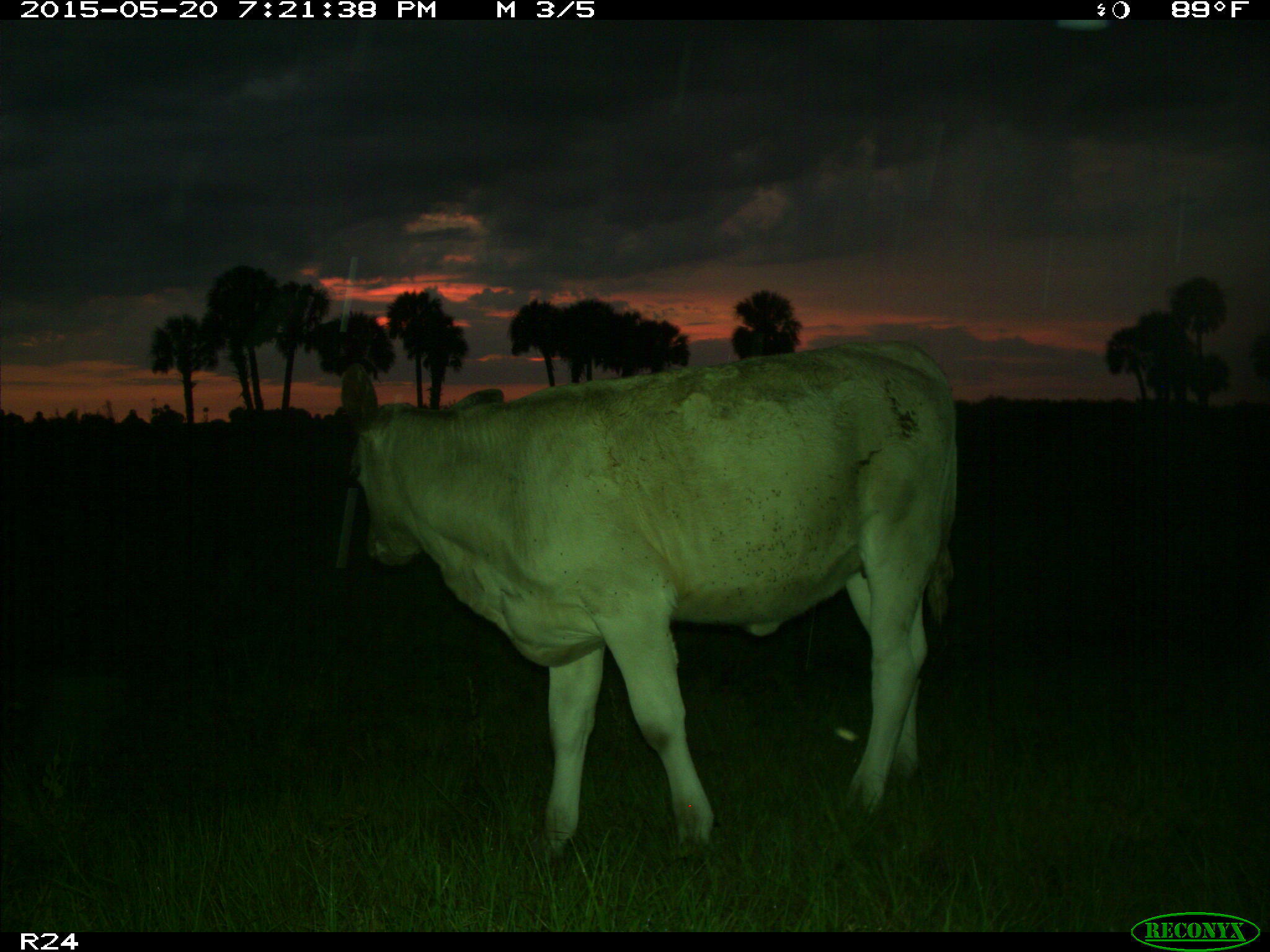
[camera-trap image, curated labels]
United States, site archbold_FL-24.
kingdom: Animalia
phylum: Chordata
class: Mammalia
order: Artiodactyla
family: Bovidae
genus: Bos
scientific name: Bos taurus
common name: domestic cow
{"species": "Bos taurus (domestic cow)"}